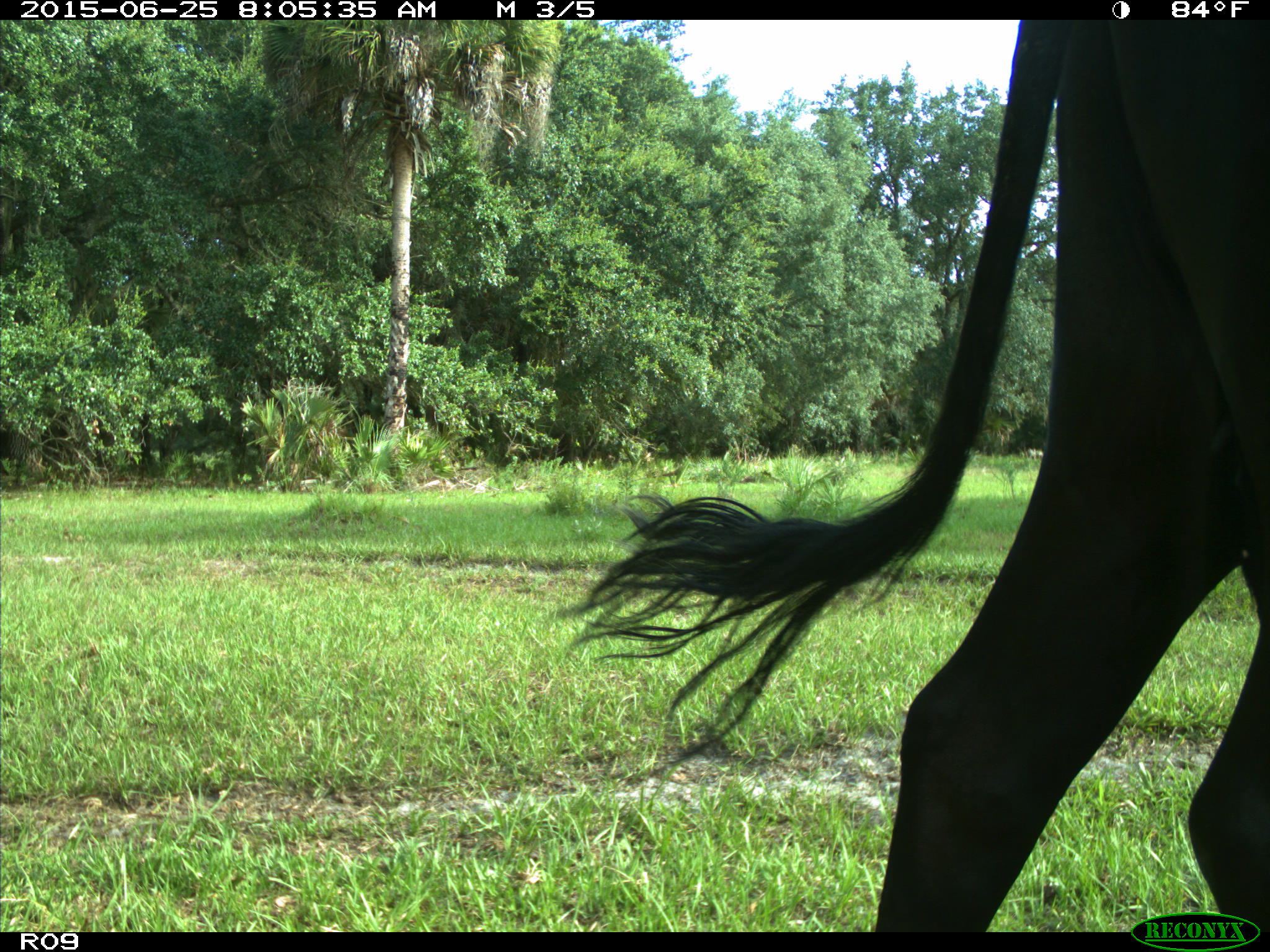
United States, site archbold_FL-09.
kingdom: Animalia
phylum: Chordata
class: Mammalia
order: Artiodactyla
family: Bovidae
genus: Bos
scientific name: Bos taurus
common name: domestic cow